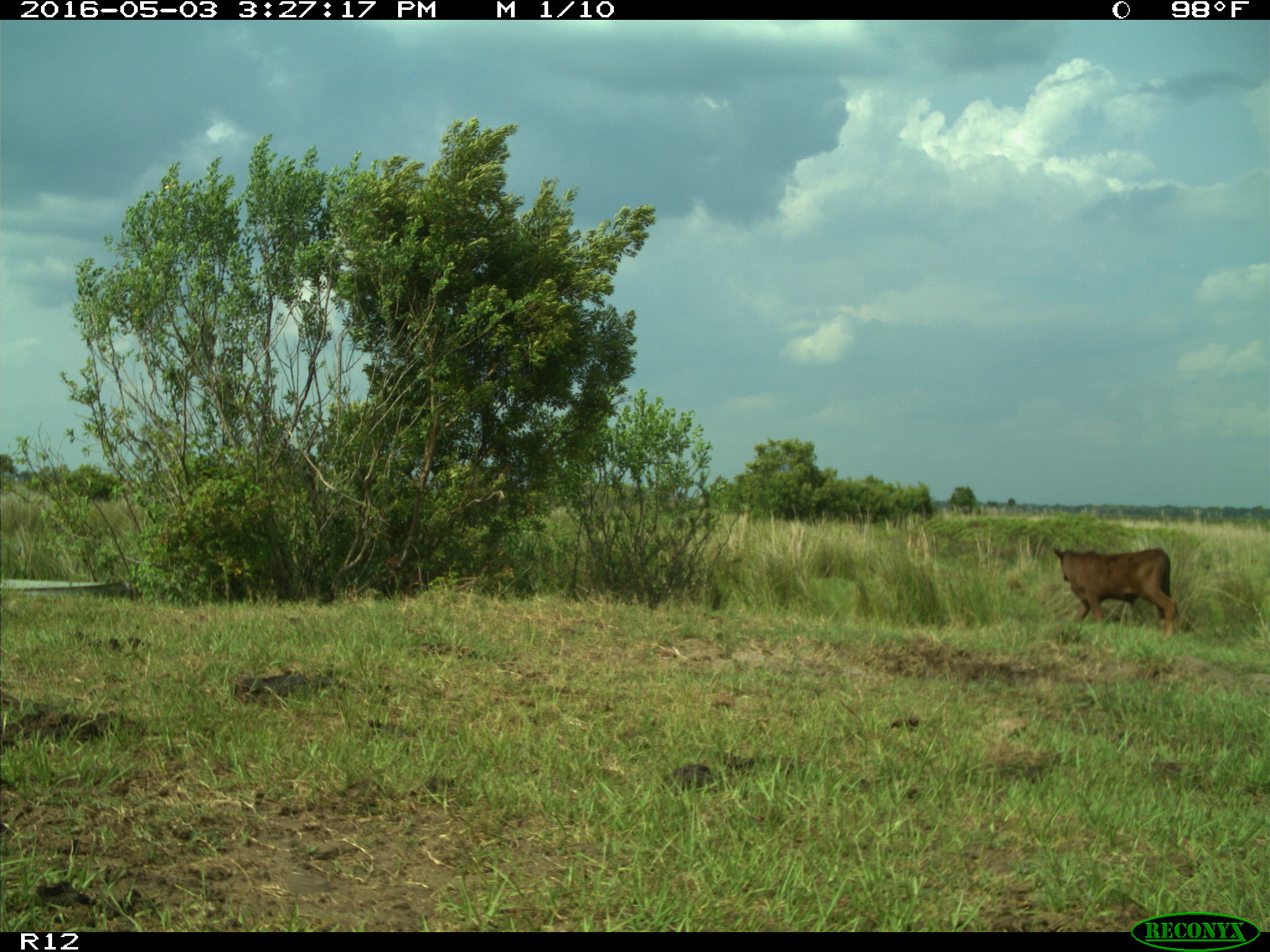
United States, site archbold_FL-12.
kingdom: Animalia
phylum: Chordata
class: Mammalia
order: Artiodactyla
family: Bovidae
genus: Bos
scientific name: Bos taurus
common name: domestic cow